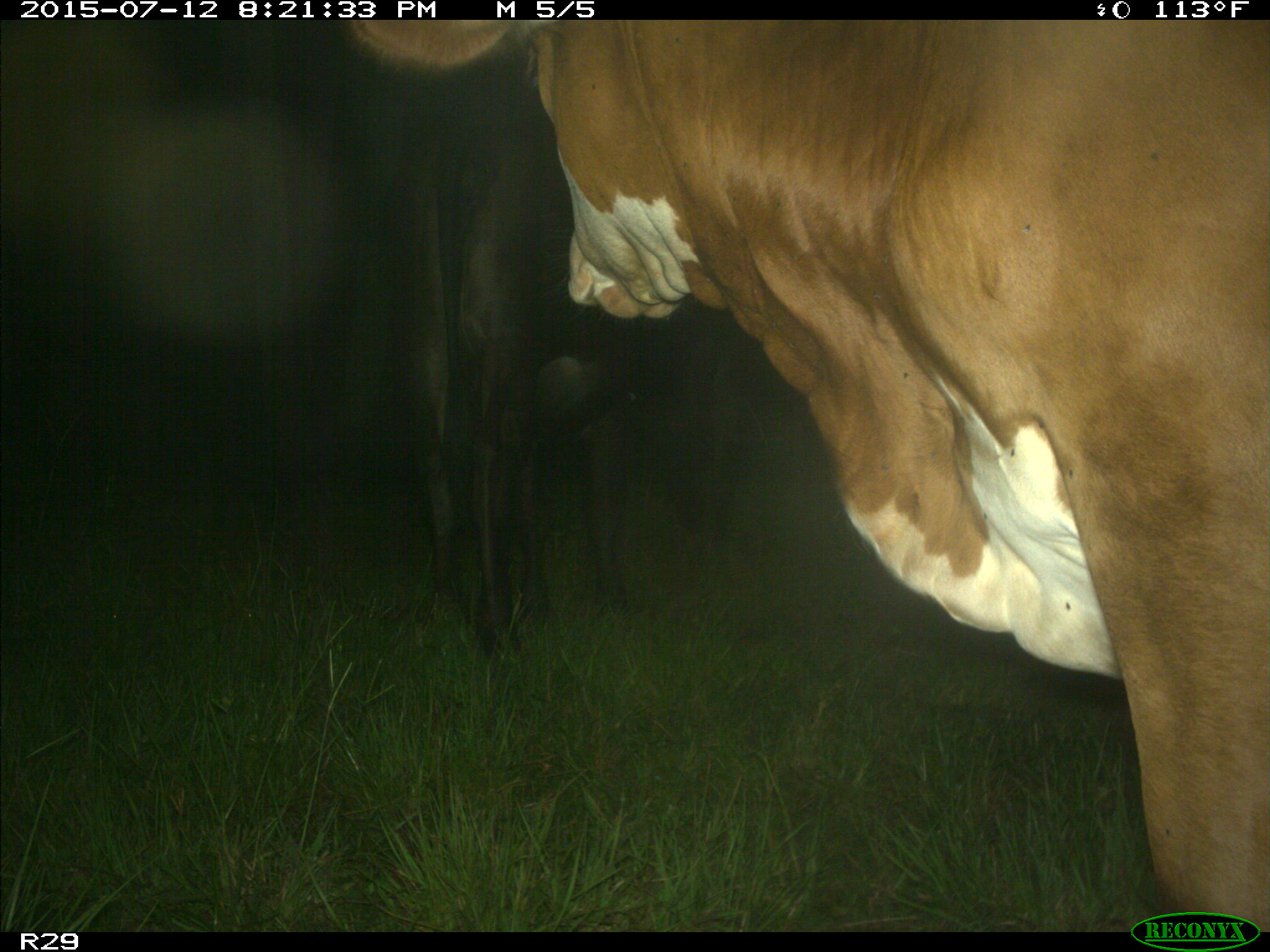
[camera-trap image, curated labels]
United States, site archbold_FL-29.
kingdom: Animalia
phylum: Chordata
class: Mammalia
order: Artiodactyla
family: Bovidae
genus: Bos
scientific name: Bos taurus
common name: domestic cow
Bos taurus (domestic cow).